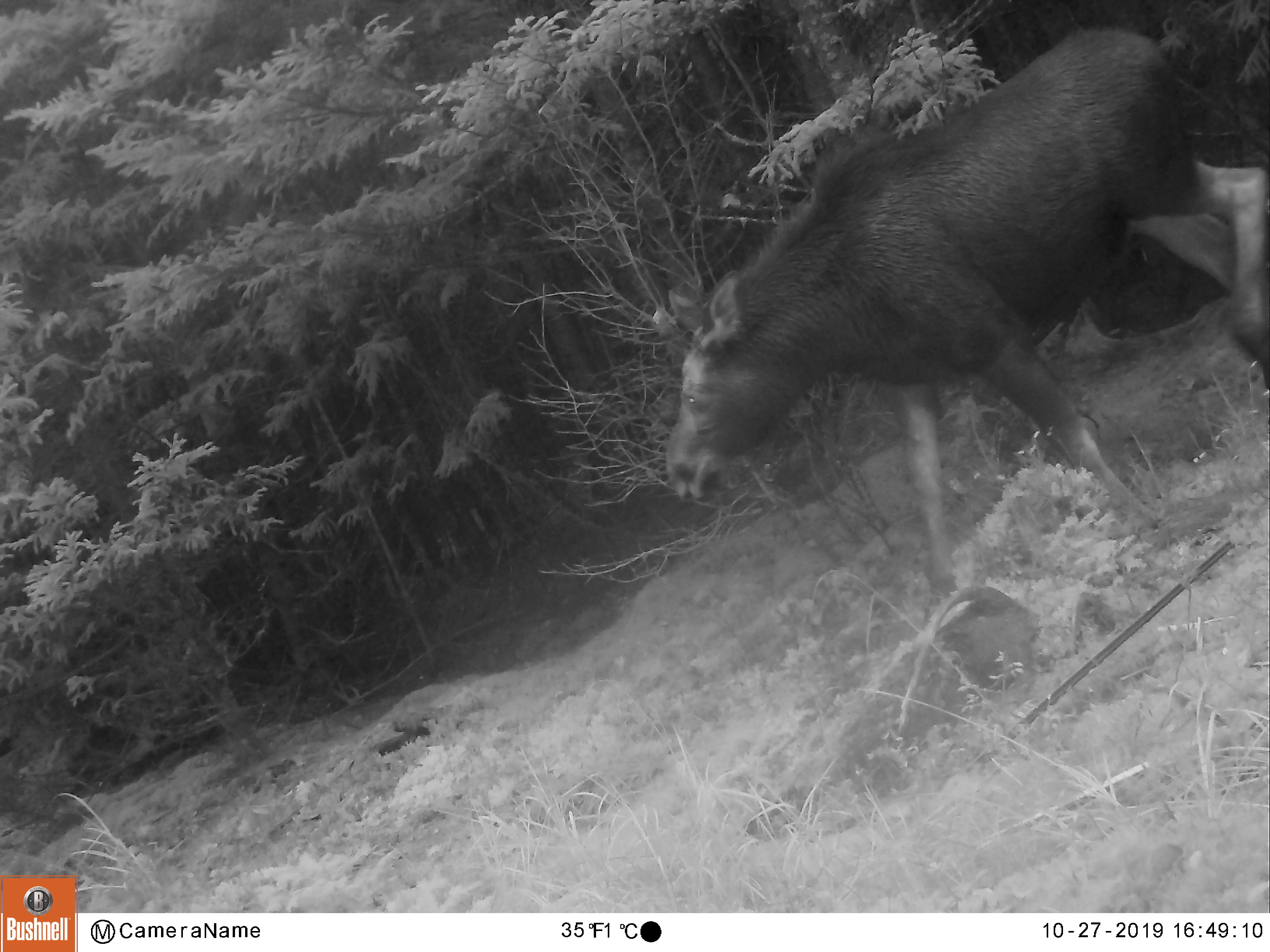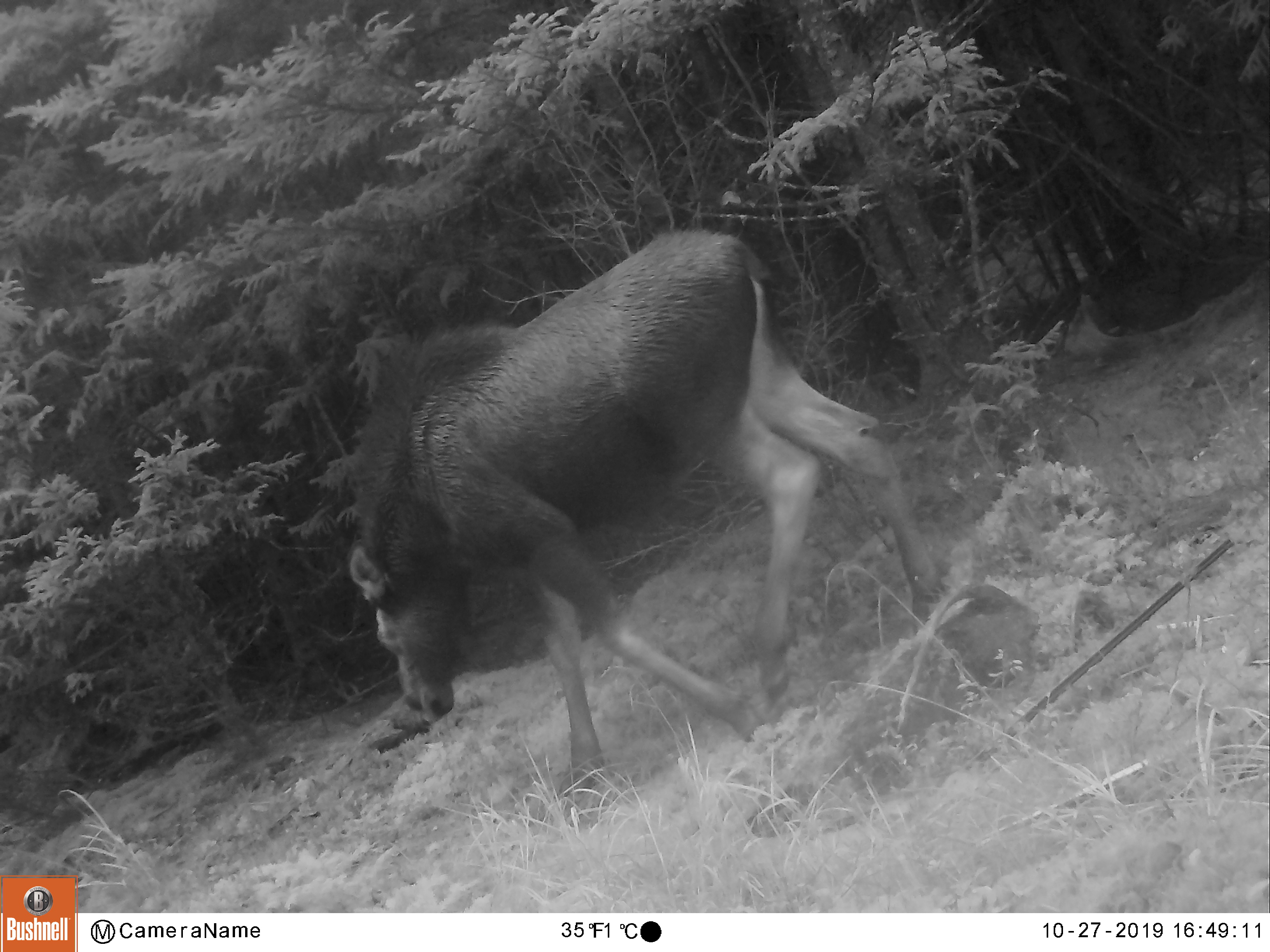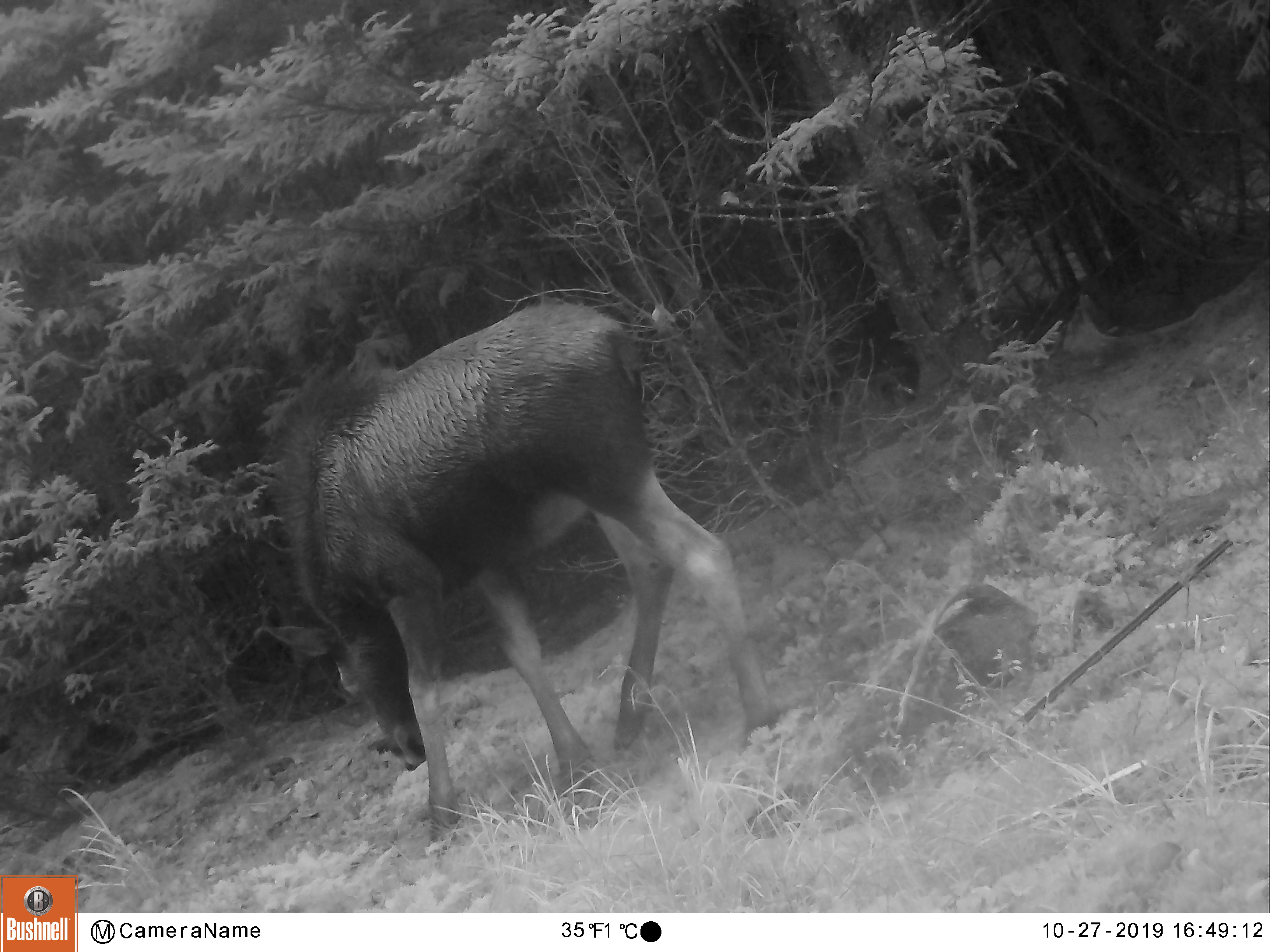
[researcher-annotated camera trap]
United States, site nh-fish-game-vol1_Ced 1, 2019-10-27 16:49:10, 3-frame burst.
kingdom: Animalia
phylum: Chordata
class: Mammalia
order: Artiodactyla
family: Cervidae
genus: Alces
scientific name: Alces alces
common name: moose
Moose (Alces alces).